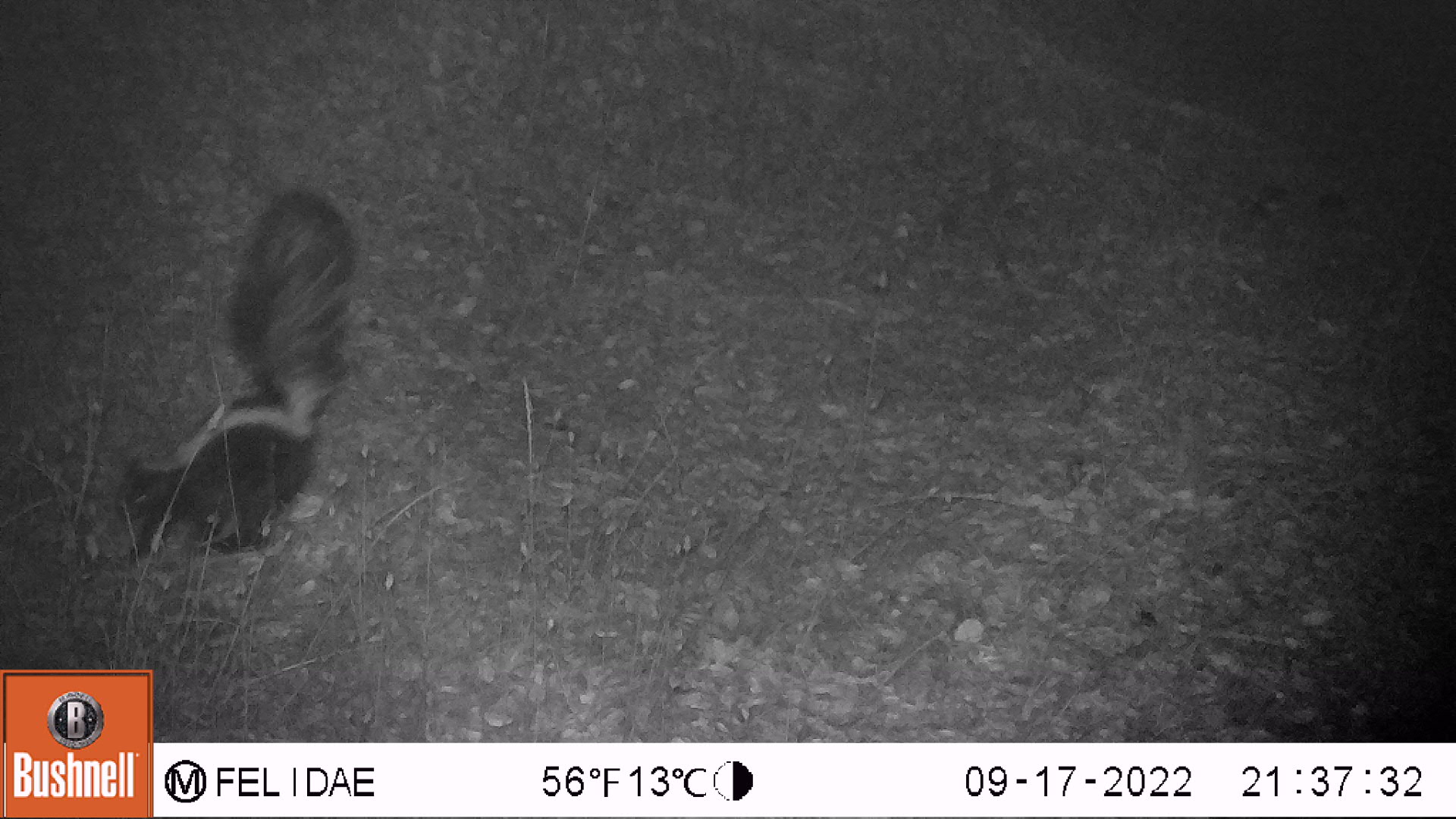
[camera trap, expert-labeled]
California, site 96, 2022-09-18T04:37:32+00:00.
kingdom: Animalia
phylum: Chordata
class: Mammalia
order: Carnivora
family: Mephitidae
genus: Mephitis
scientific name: Mephitis mephitis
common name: striped skunk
Striped skunk (Mephitis mephitis).